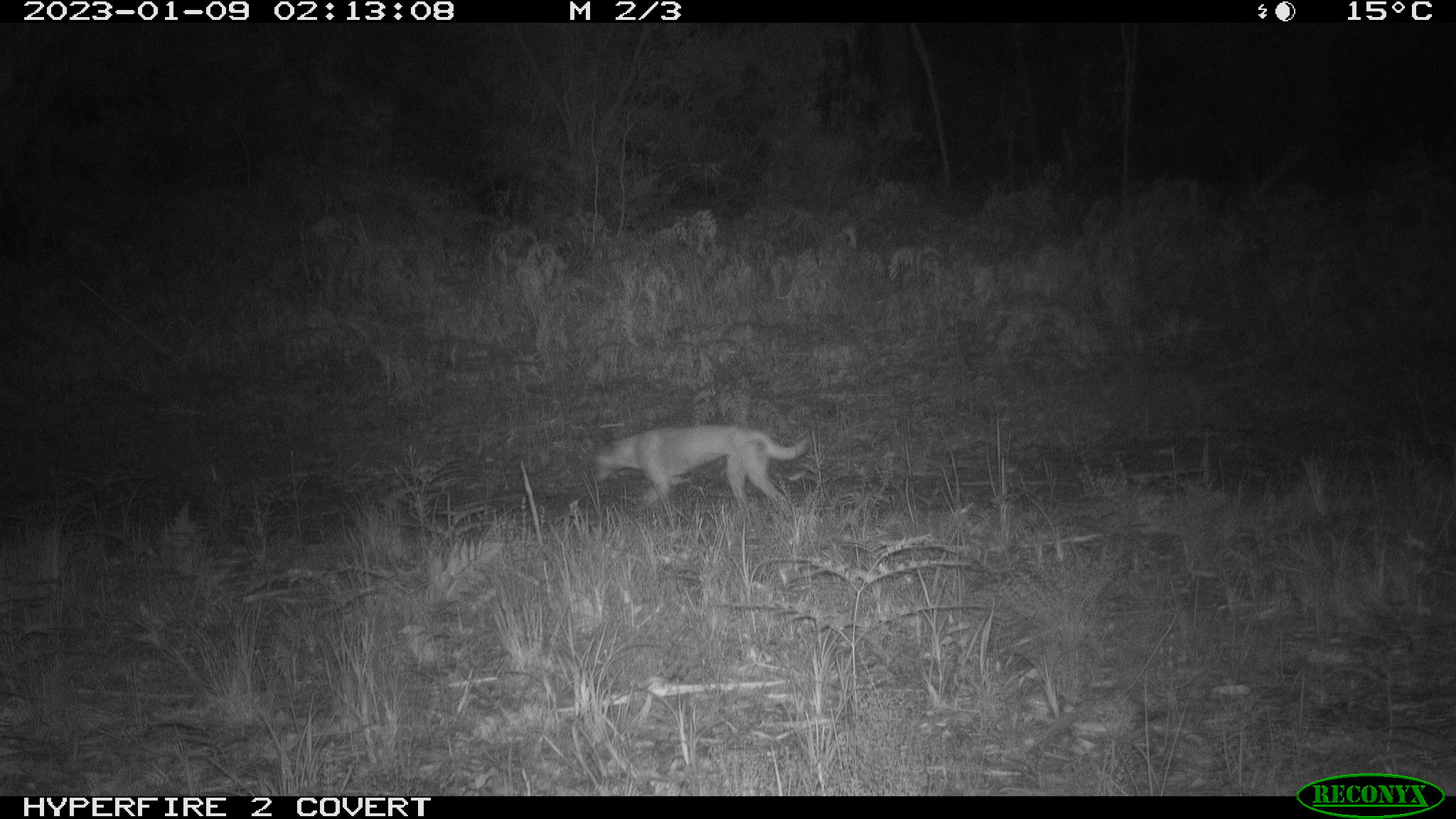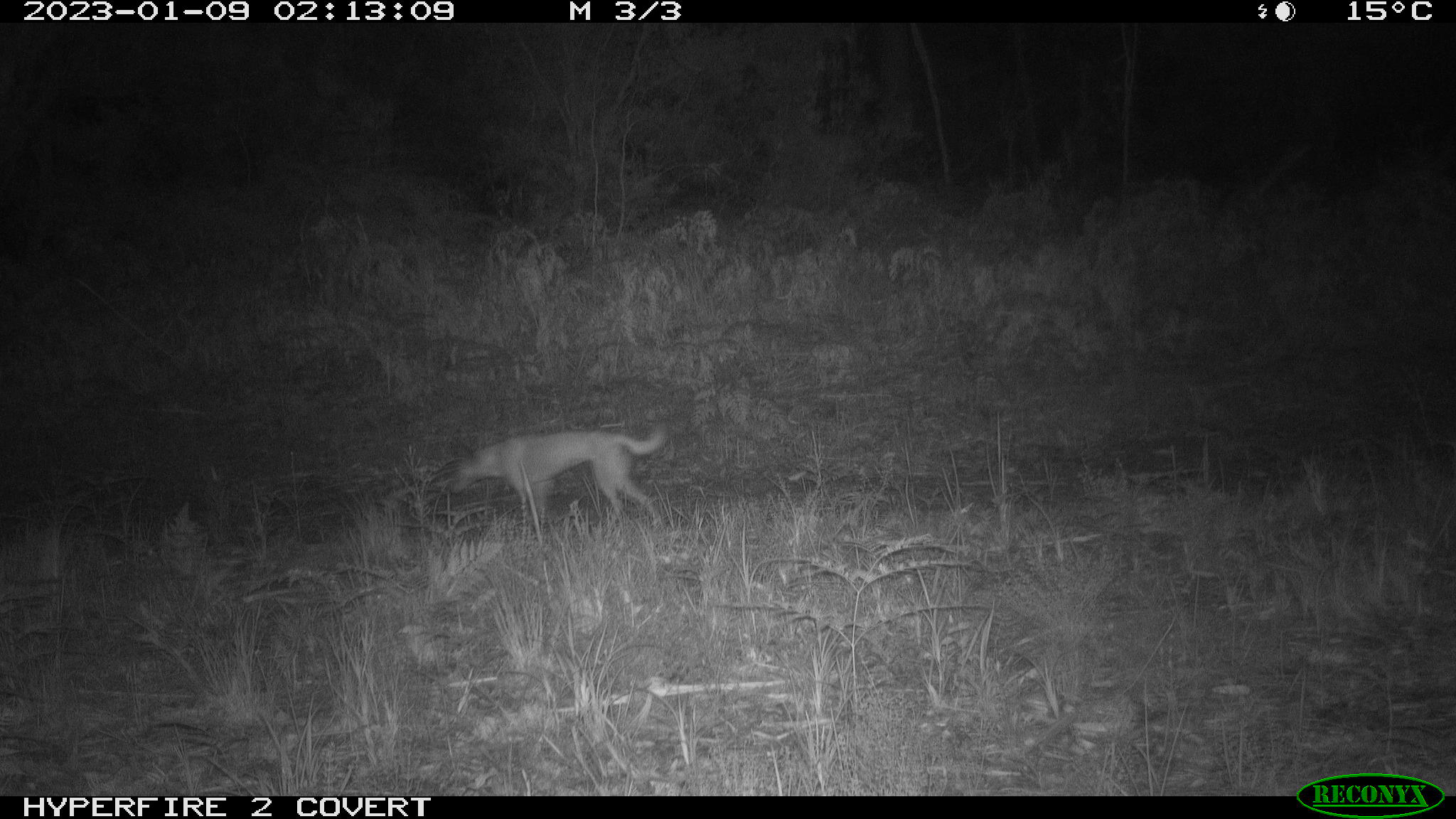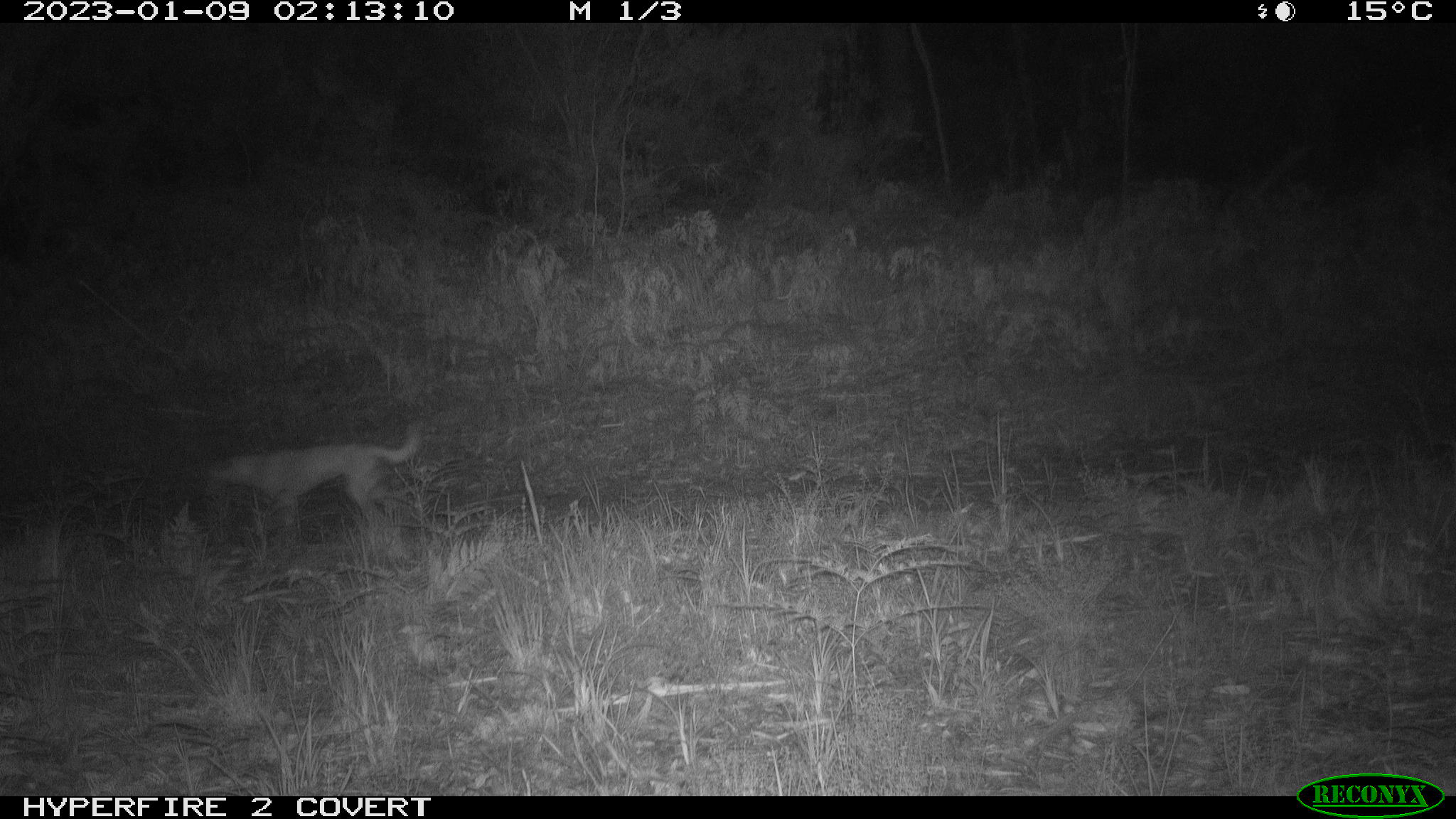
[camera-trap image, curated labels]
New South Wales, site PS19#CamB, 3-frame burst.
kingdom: Animalia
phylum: Chordata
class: Mammalia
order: Carnivora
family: Canidae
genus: Canis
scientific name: Canis familiaris dingo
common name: dingo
Dingo (Canis familiaris dingo).